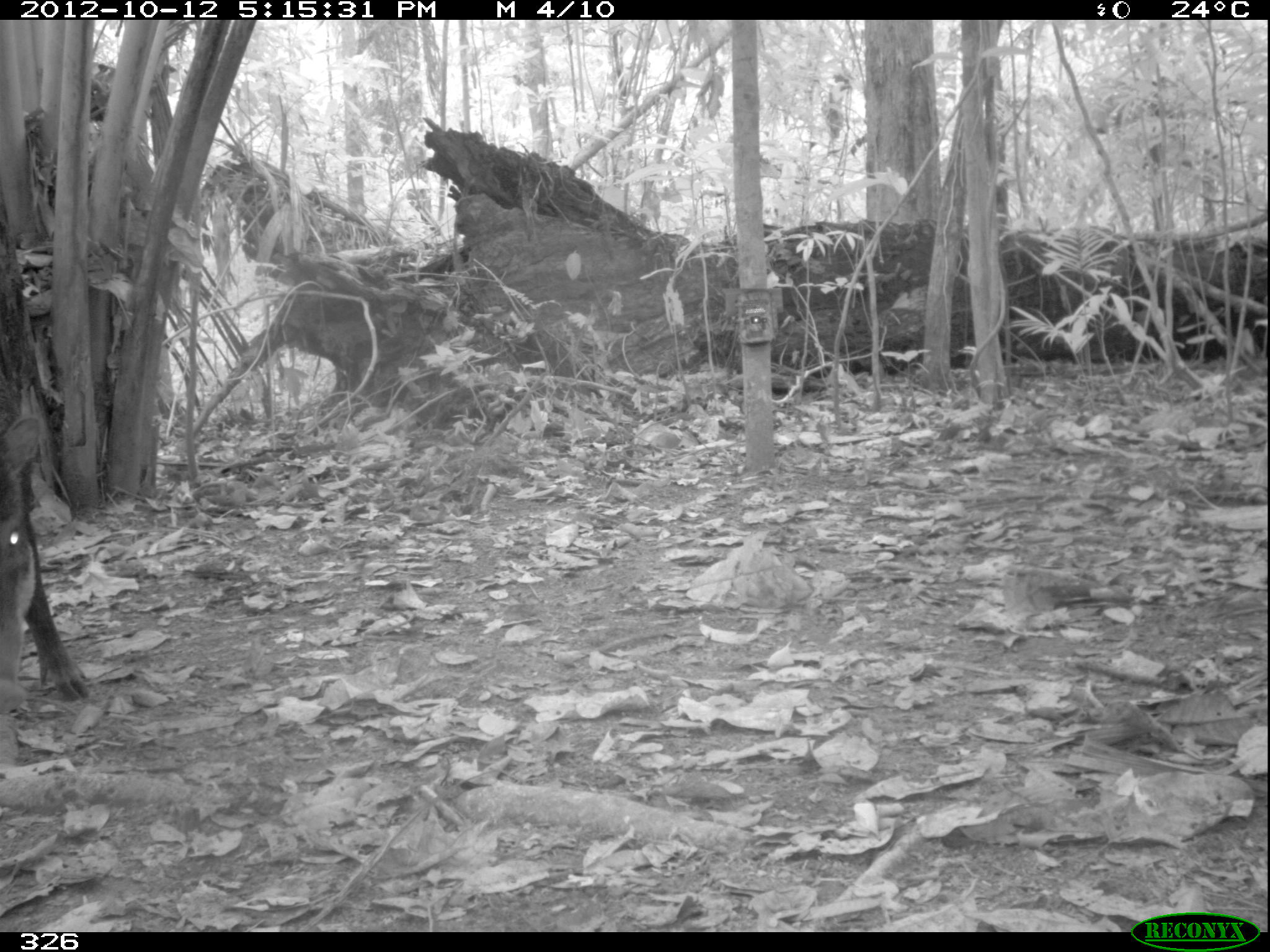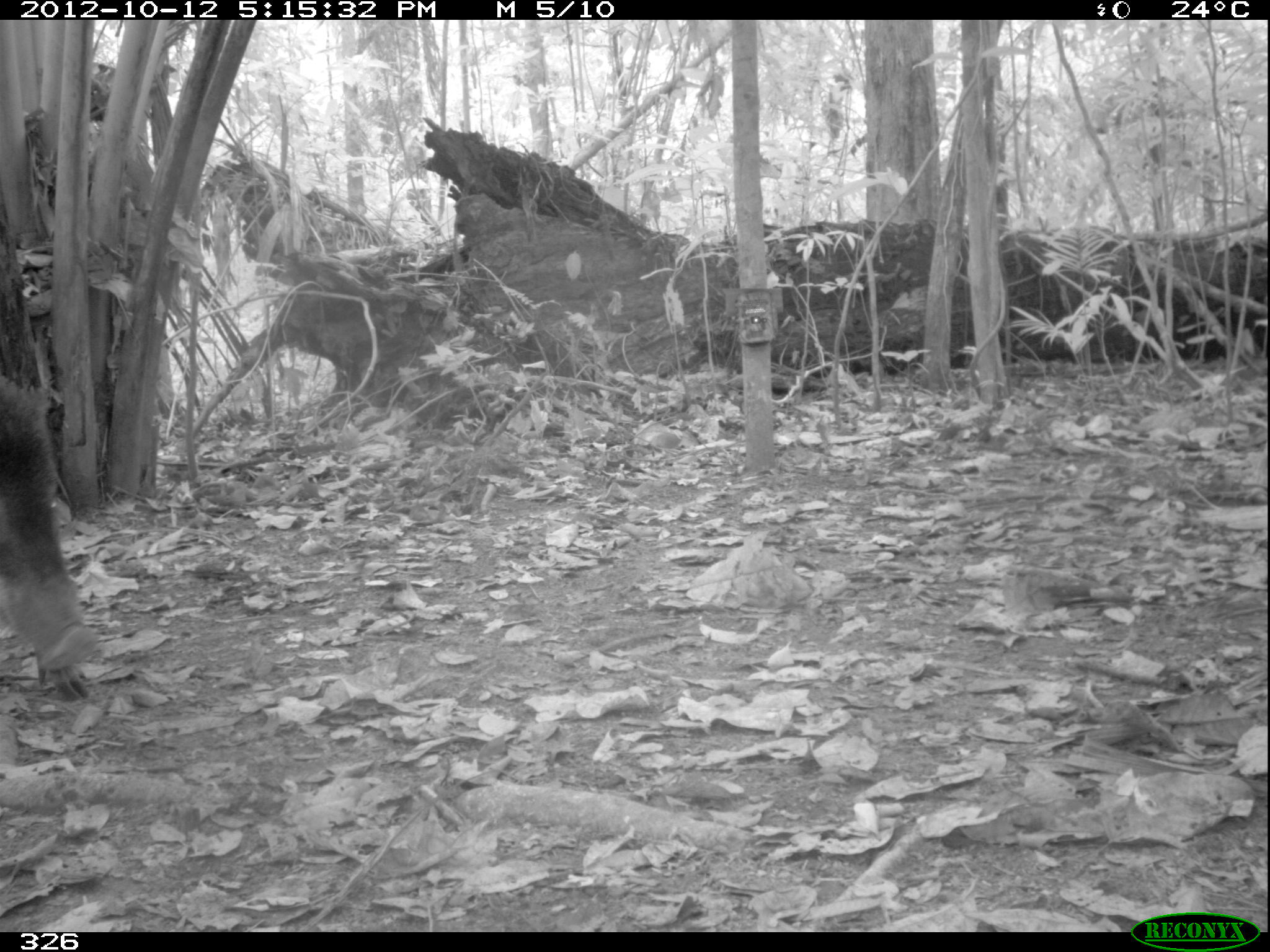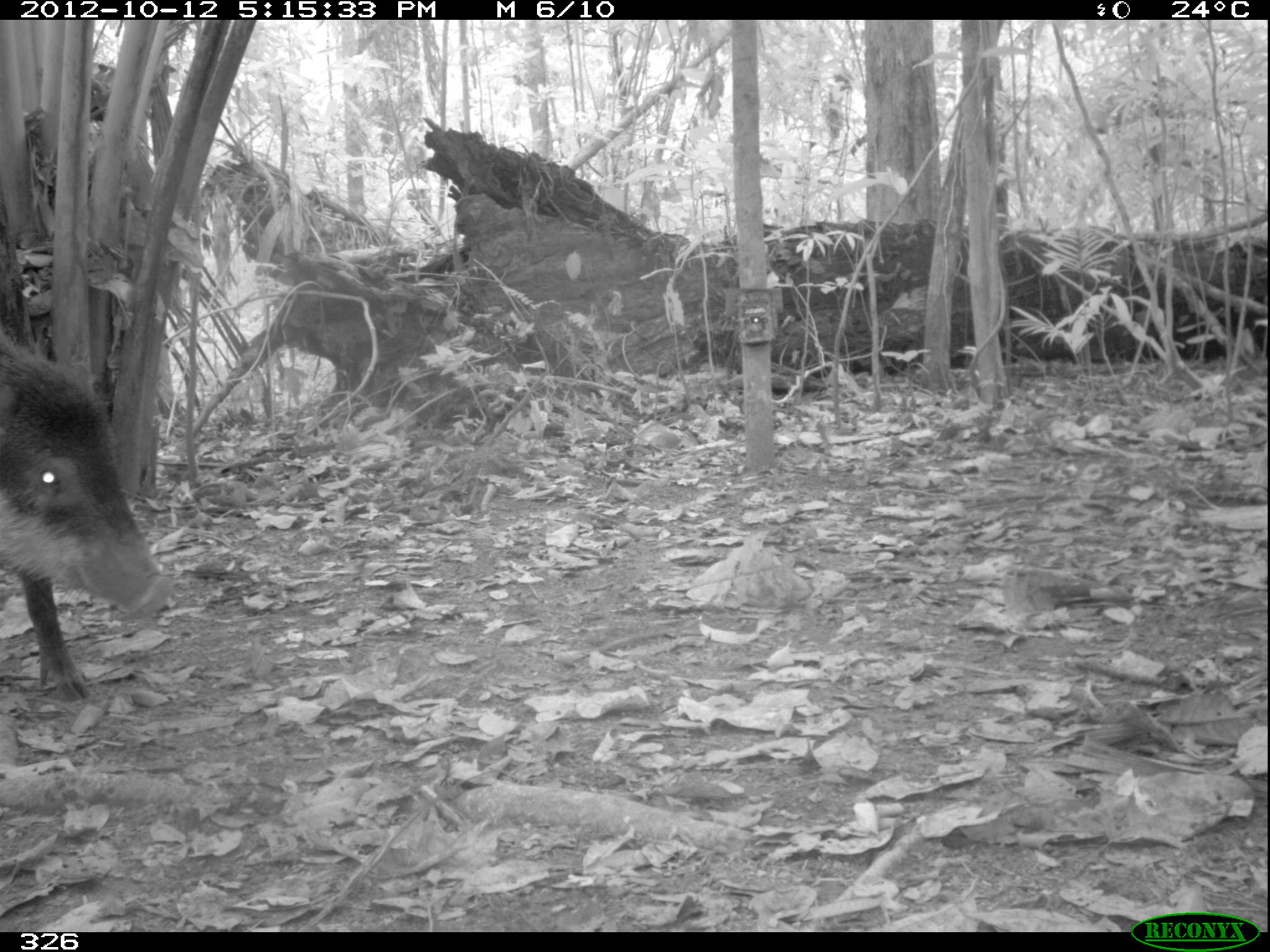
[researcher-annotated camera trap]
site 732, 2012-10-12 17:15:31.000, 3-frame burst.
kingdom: Animalia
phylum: Chordata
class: Mammalia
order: Artiodactyla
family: Tayassuidae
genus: Tayassu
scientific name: Tayassu pecari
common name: white-lipped peccary